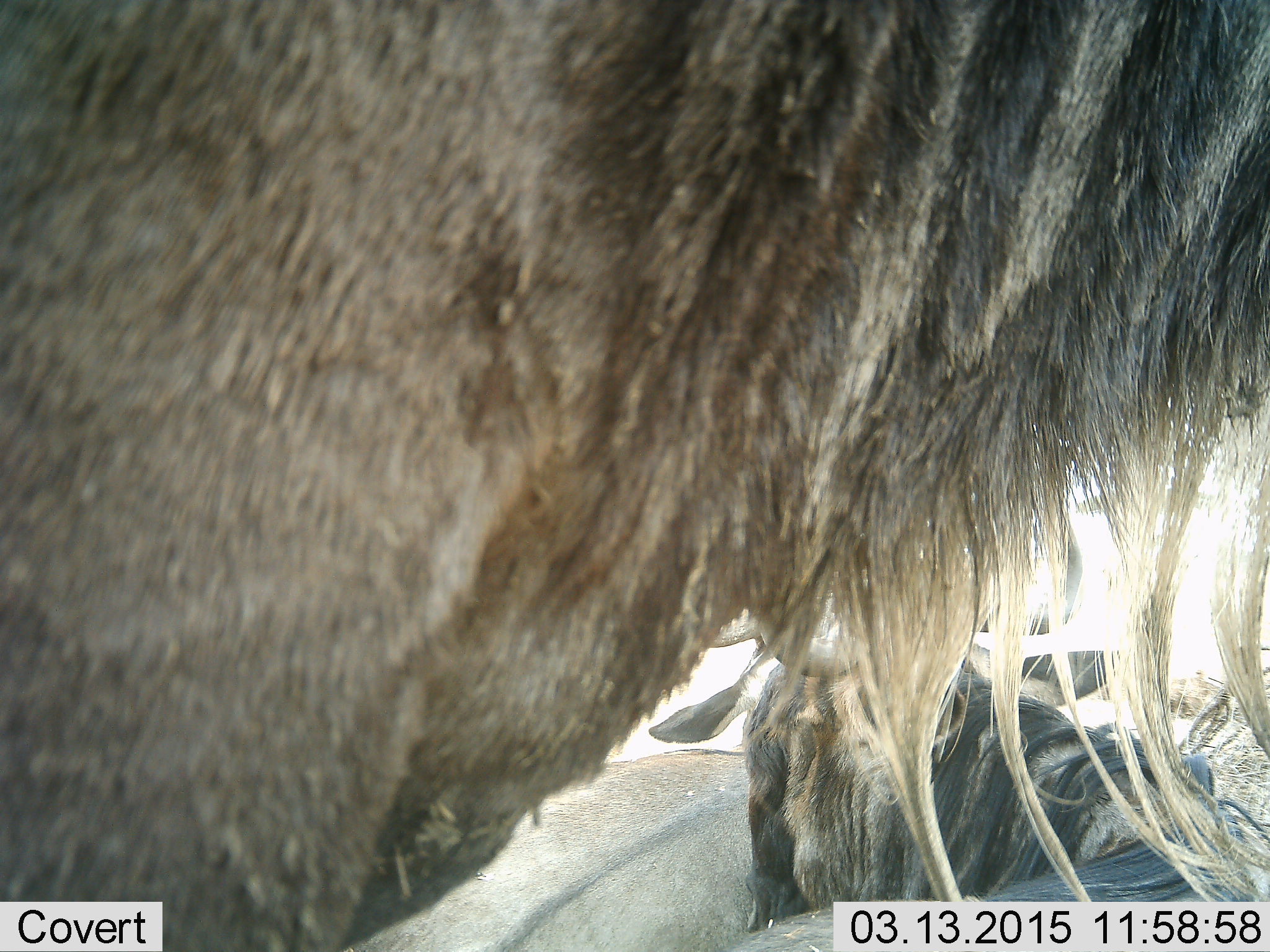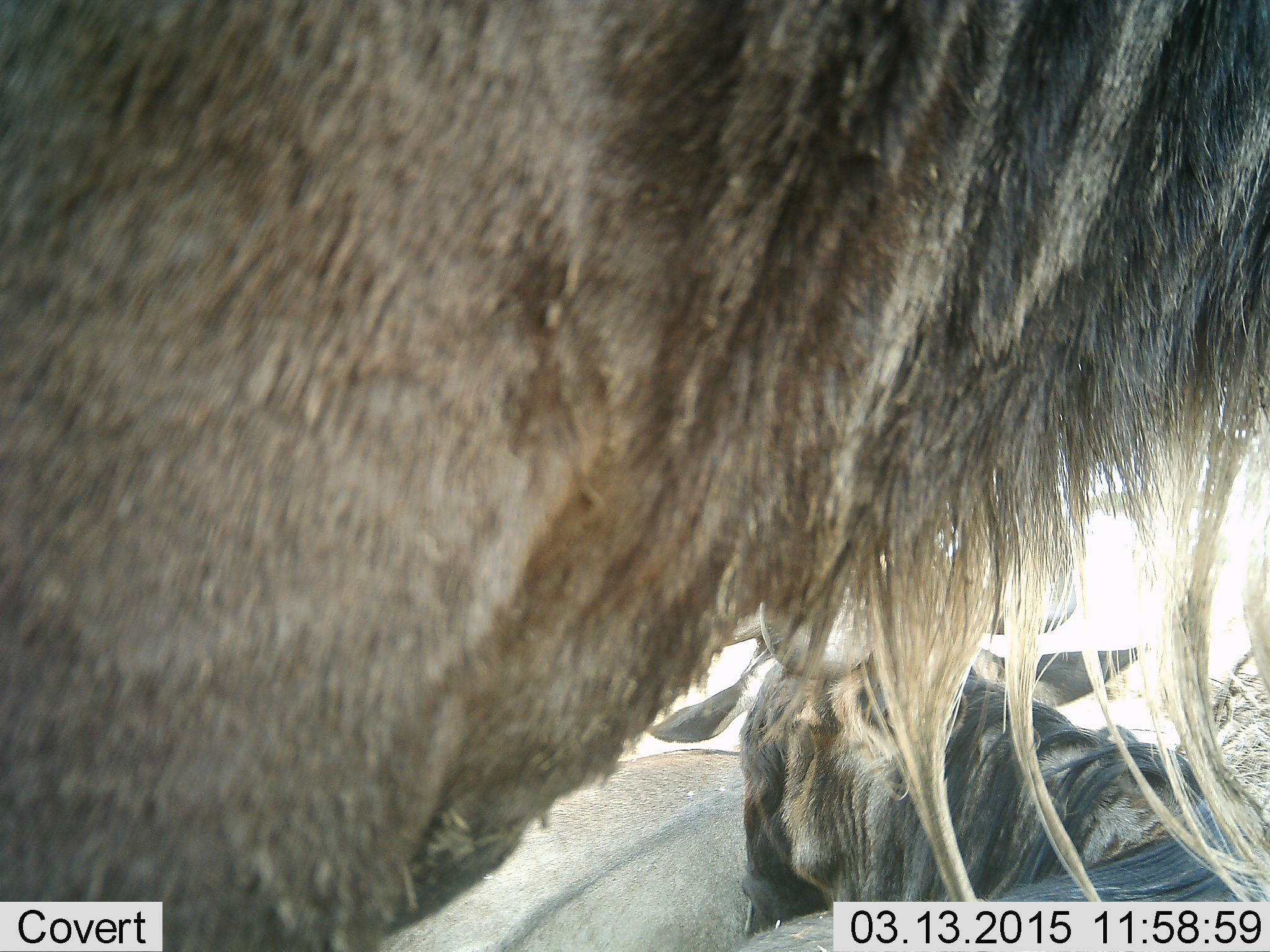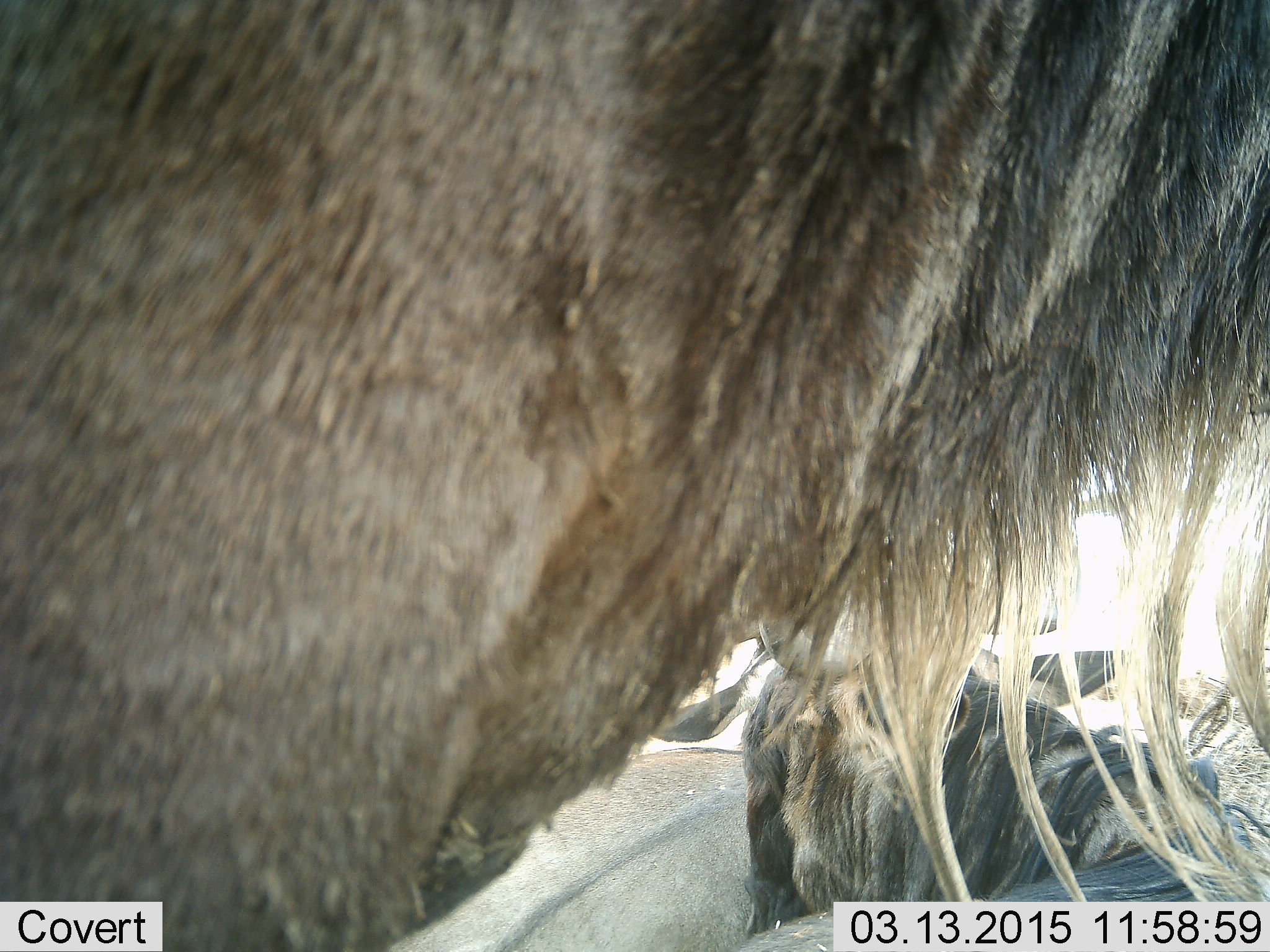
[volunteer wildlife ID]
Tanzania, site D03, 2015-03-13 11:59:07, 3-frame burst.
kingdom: Animalia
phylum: Chordata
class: Mammalia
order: Artiodactyla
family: Bovidae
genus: Connochaetes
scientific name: Connochaetes taurinus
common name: blue wildebeest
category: wildebeest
Wildebeest (blue wildebeest) (Connochaetes taurinus), count 2. Behavior (volunteer vote fractions): standing 90%, resting 80%, moving 0%, interacting 0%. Young present (vote fraction): 0%. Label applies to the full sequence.